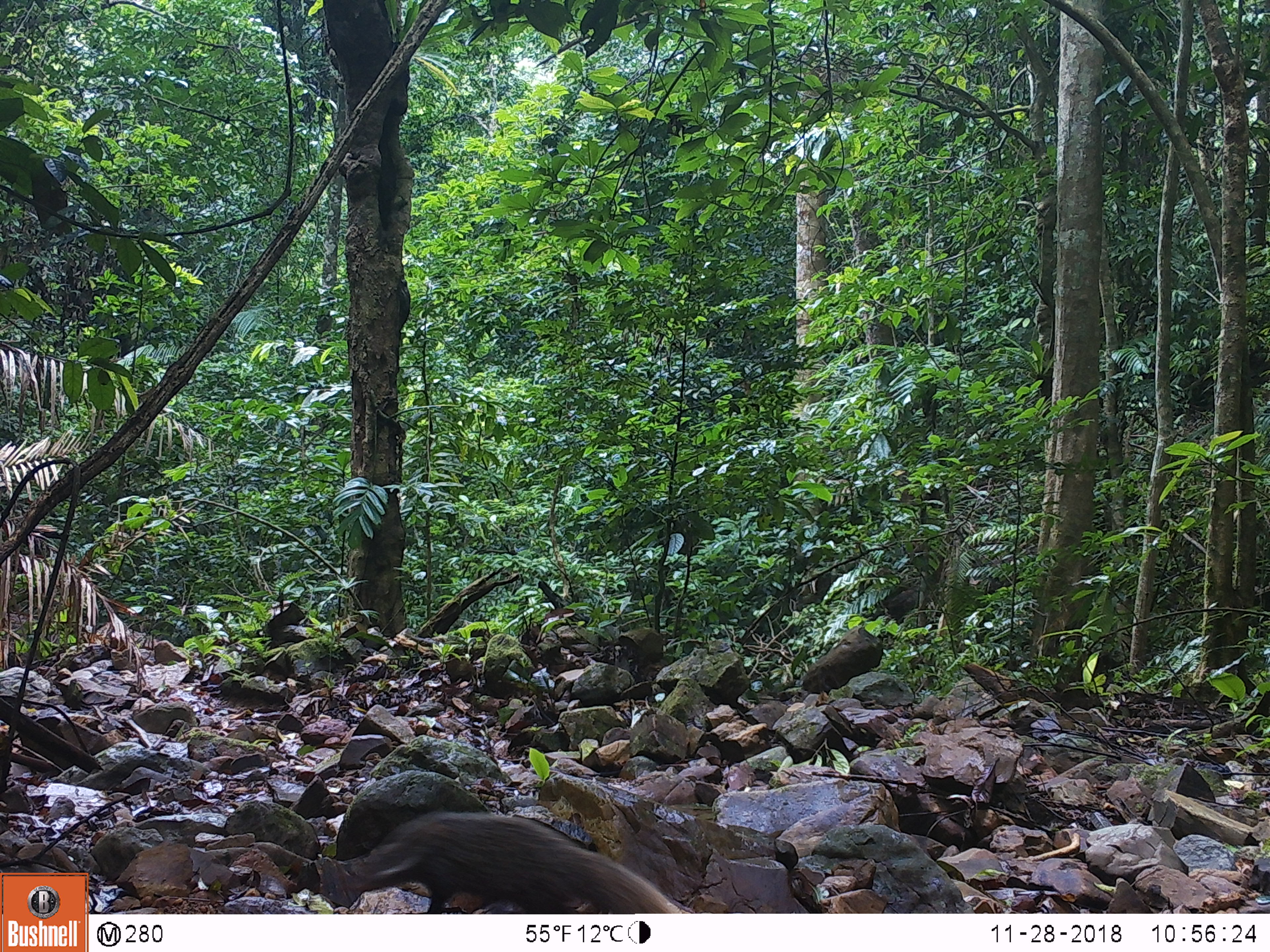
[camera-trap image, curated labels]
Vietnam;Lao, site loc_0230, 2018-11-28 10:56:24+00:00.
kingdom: Animalia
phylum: Chordata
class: Mammalia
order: Carnivora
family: Herpestidae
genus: Urva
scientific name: Urva urva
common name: crab-eating mongoose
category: crab eating mongoose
Crab eating mongoose (crab-eating mongoose) (Urva urva). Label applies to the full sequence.